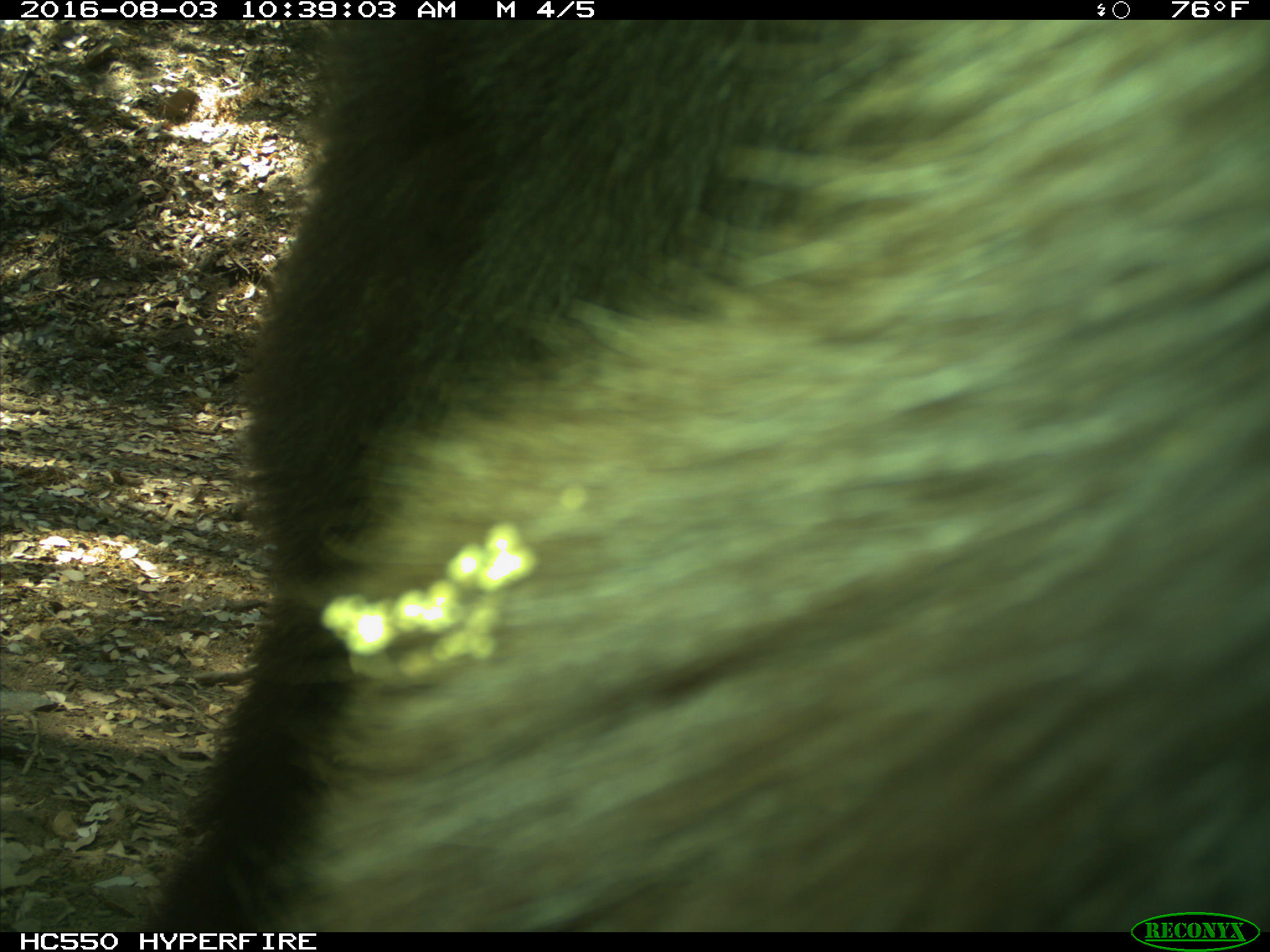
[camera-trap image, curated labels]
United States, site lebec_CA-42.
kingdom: Animalia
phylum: Chordata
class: Mammalia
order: Carnivora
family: Ursidae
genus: Ursus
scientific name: Ursus americanus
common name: american black bear